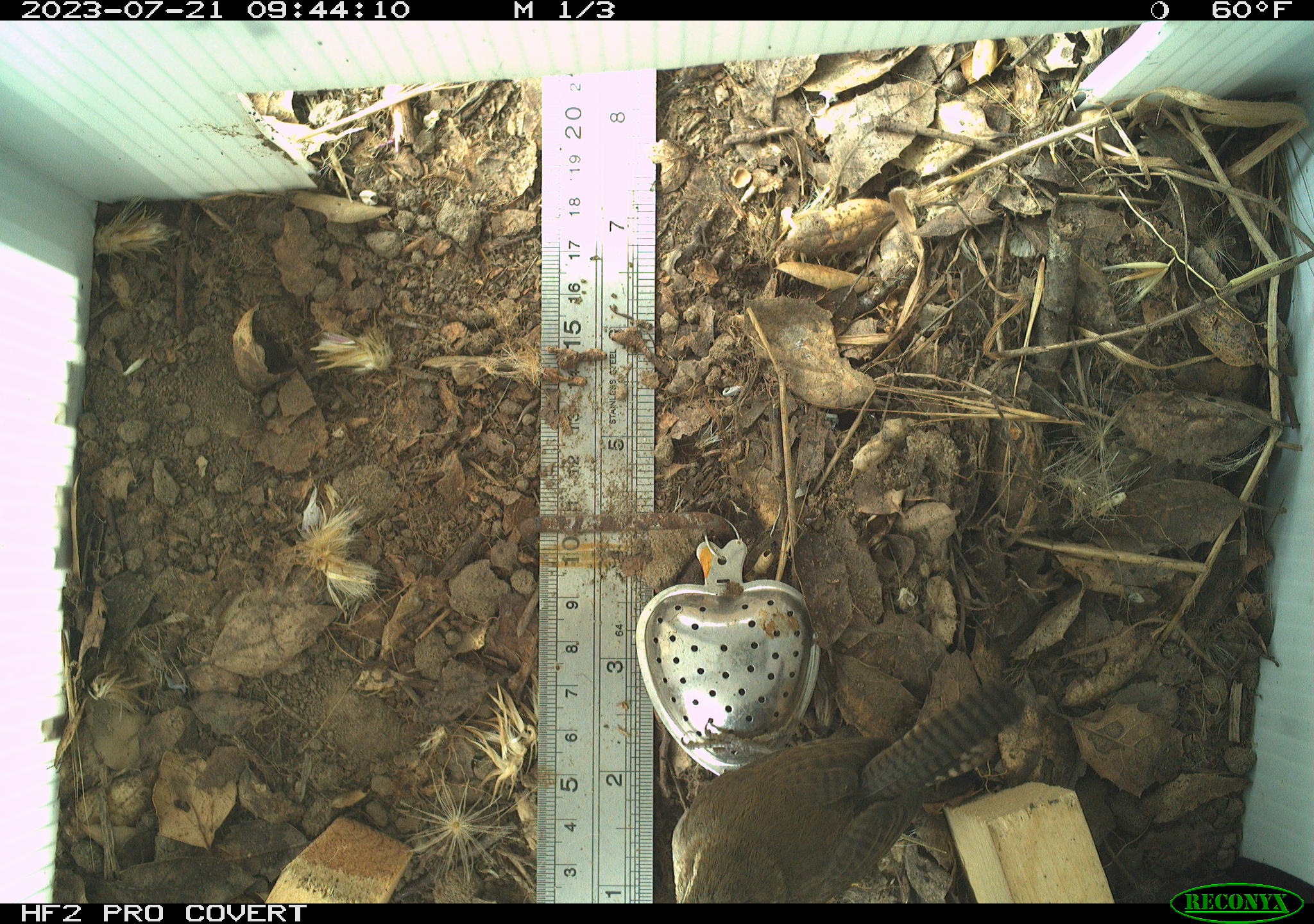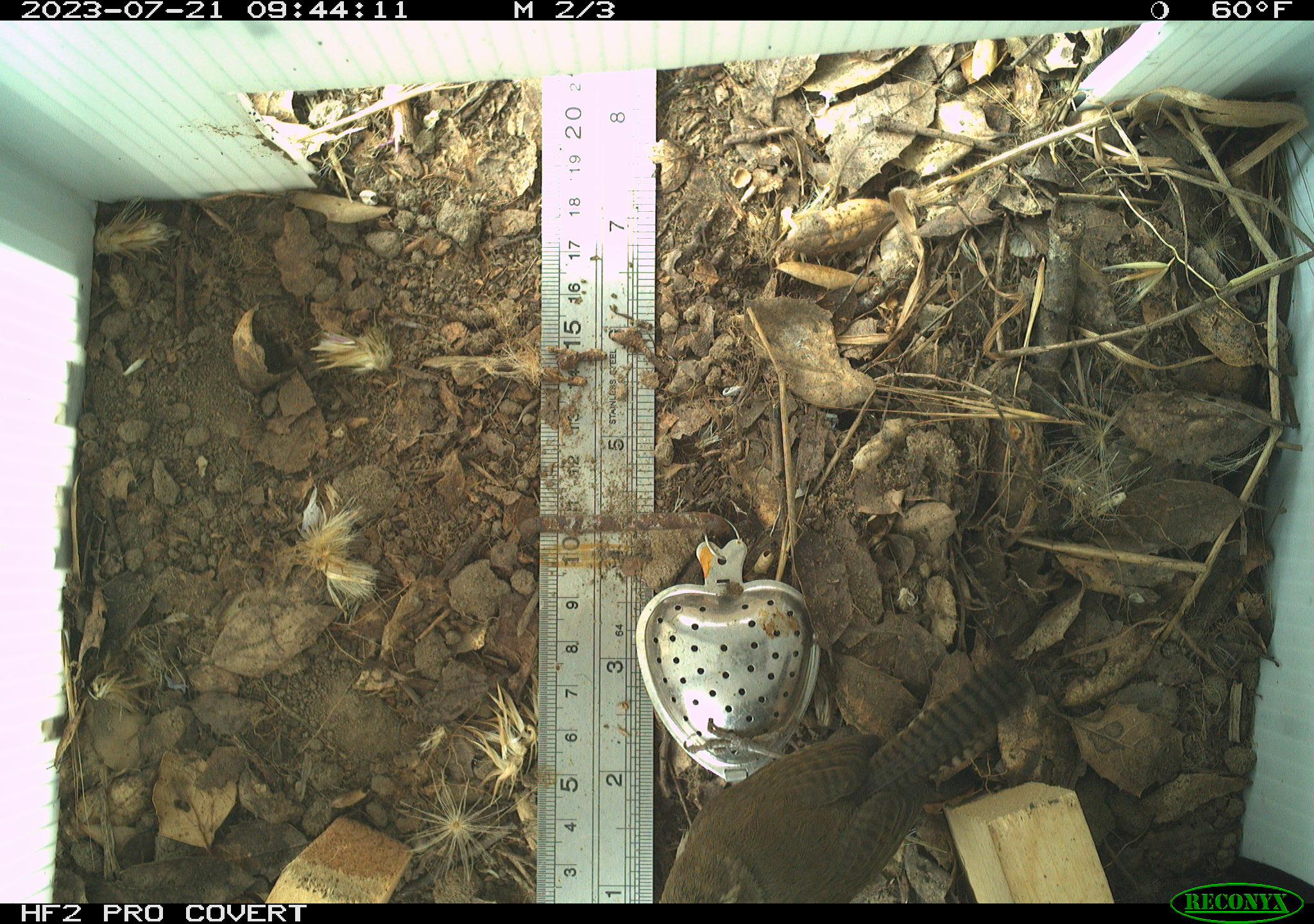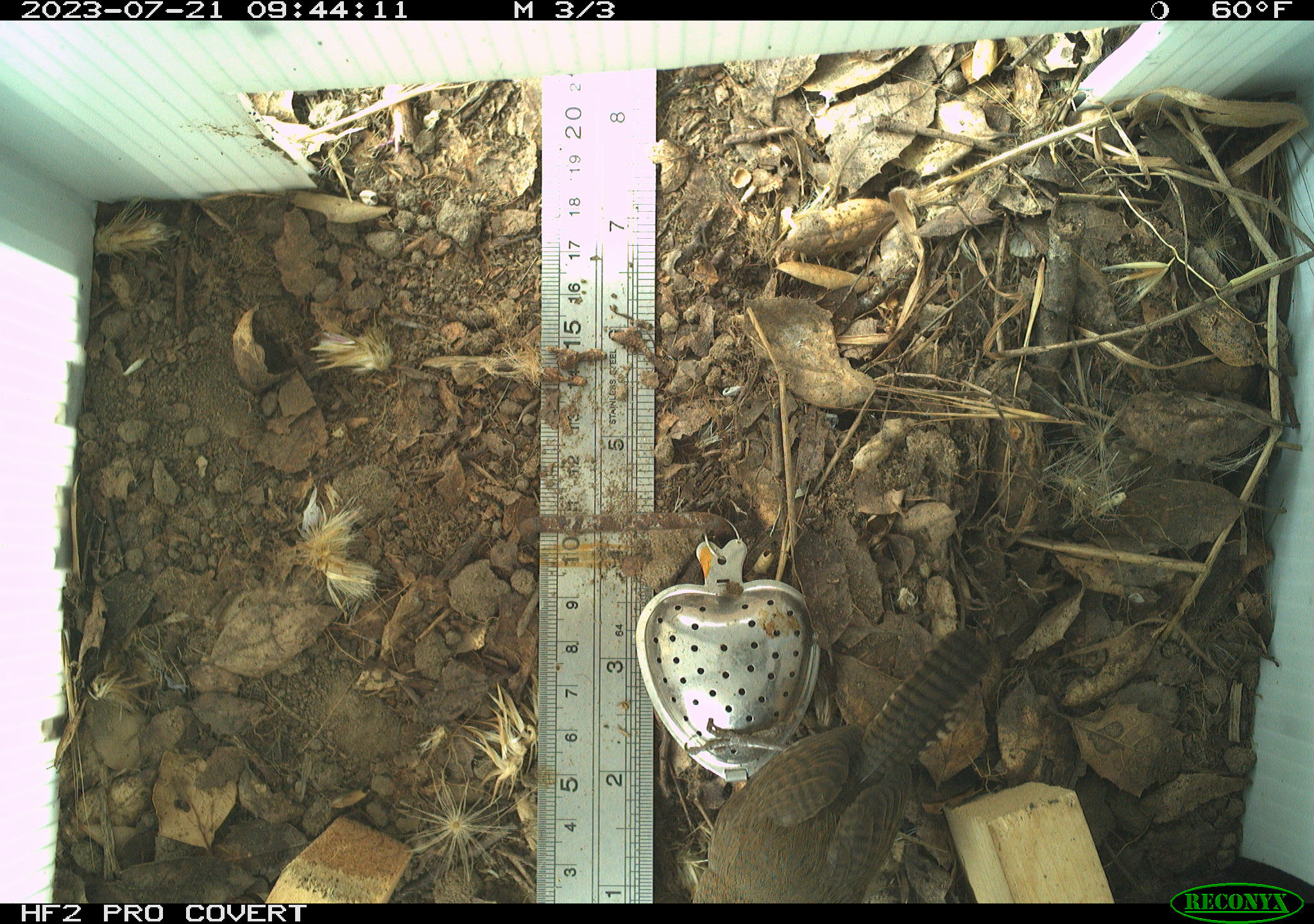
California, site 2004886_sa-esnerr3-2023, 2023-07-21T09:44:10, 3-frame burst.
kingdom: Animalia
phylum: Chordata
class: Aves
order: Passeriformes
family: Troglodytidae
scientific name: Troglodytidae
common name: wren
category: troglodytidae family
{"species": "troglodytidae family (wren) (Troglodytidae)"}